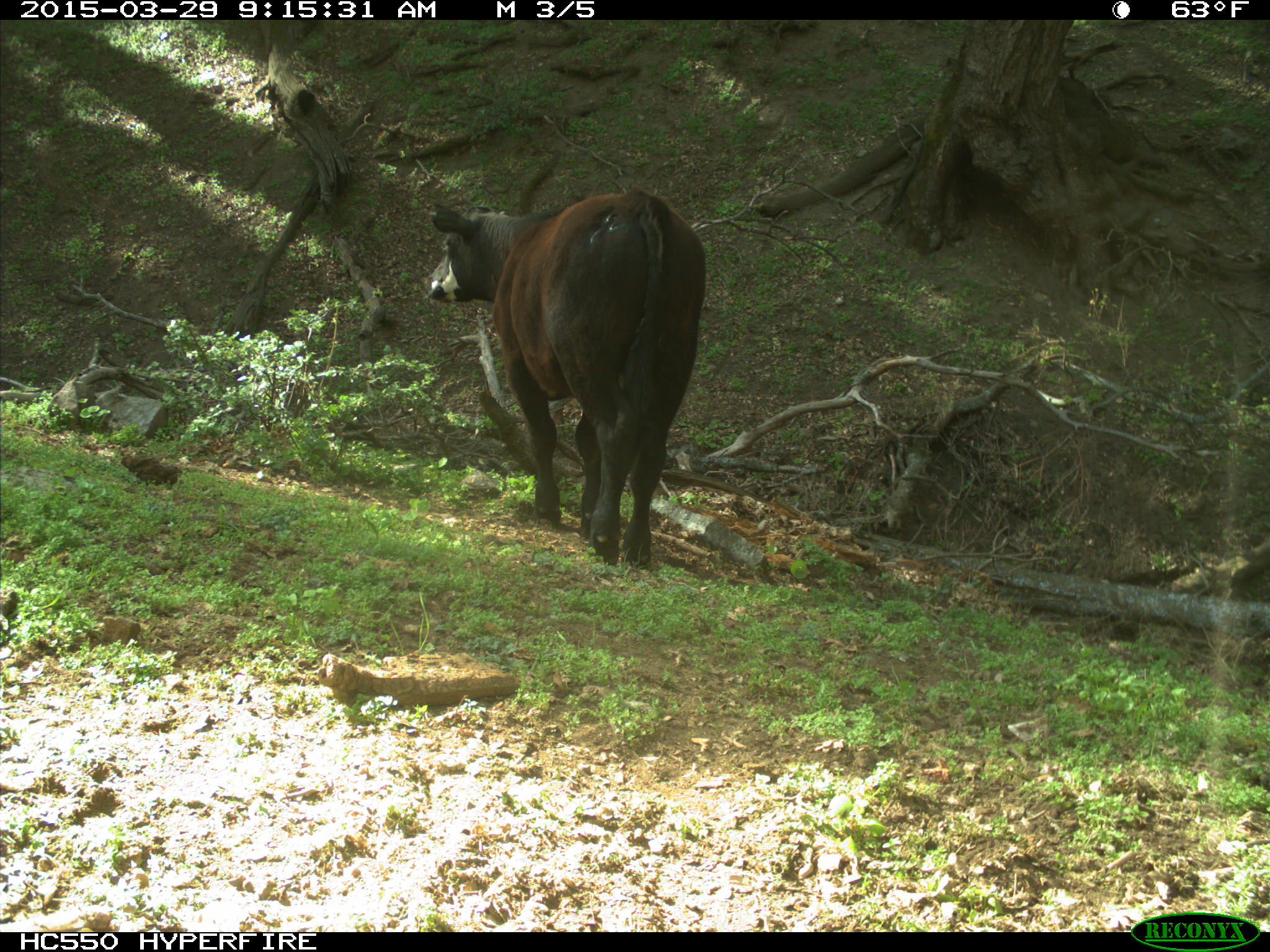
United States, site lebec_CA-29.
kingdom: Animalia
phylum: Chordata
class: Mammalia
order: Artiodactyla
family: Bovidae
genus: Bos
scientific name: Bos taurus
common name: domestic cow